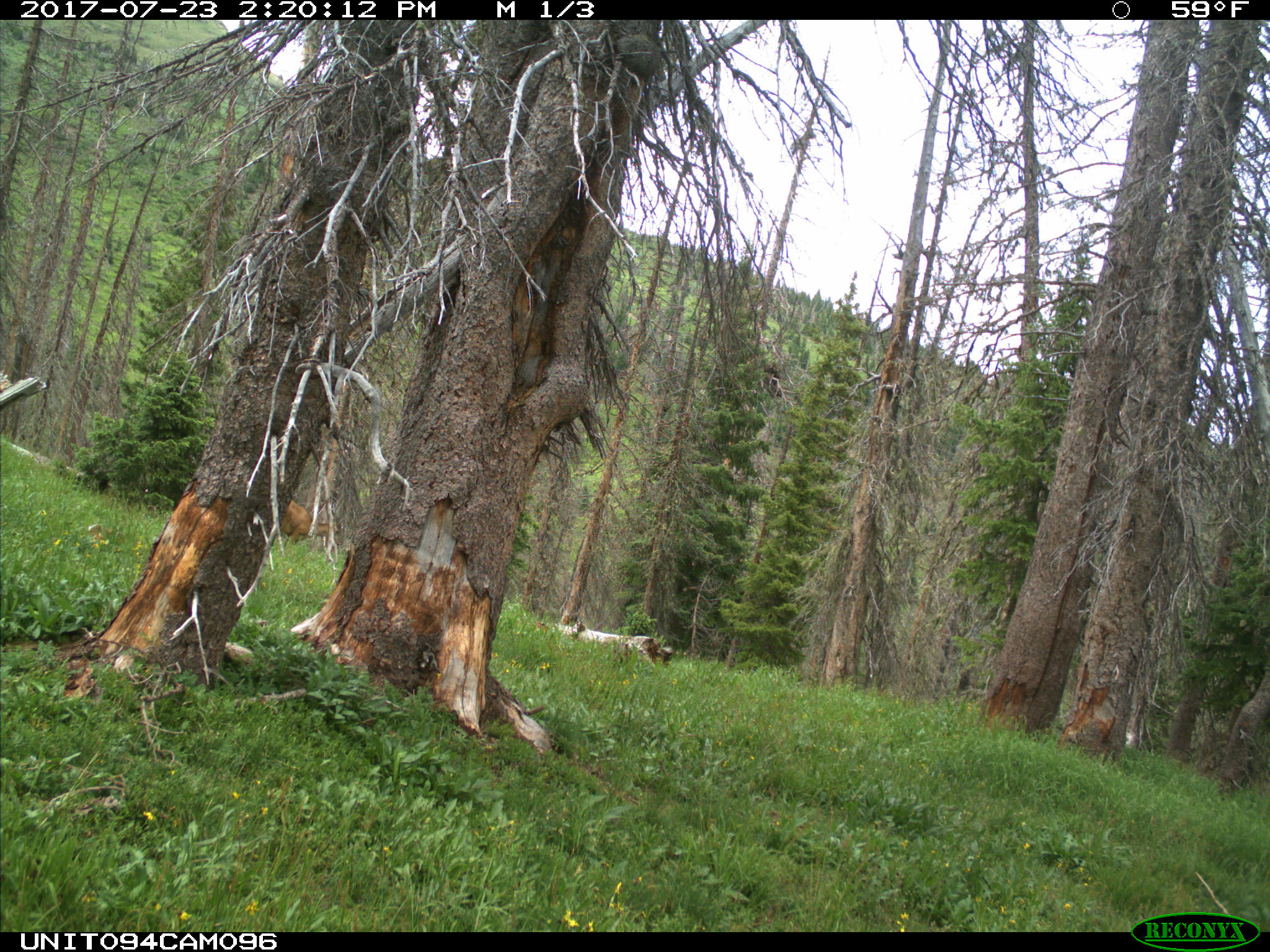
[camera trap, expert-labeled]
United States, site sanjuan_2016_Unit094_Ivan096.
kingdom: Animalia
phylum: Chordata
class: Mammalia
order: Artiodactyla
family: Cervidae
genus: Odocoileus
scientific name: Odocoileus hemionus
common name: mule deer